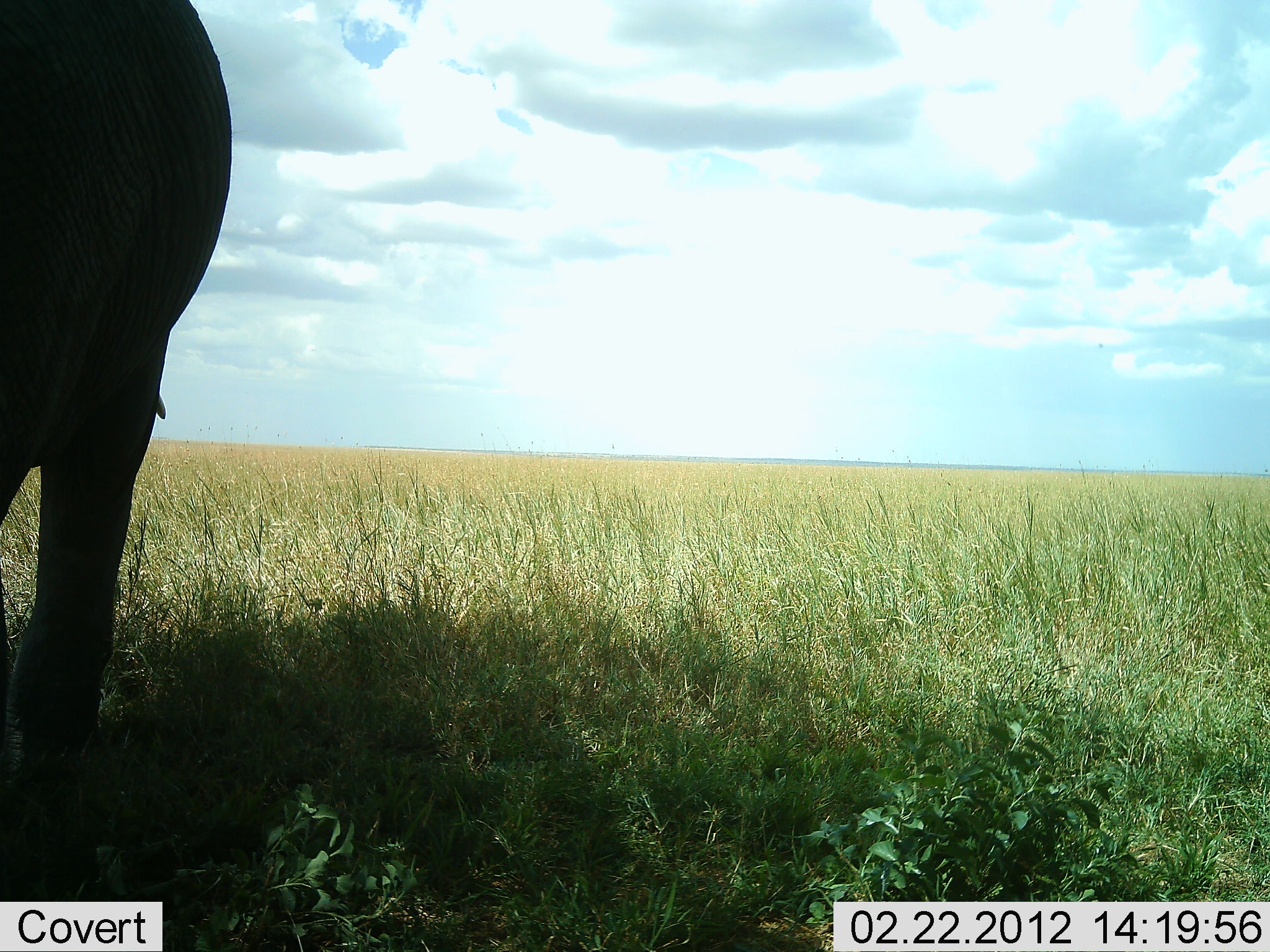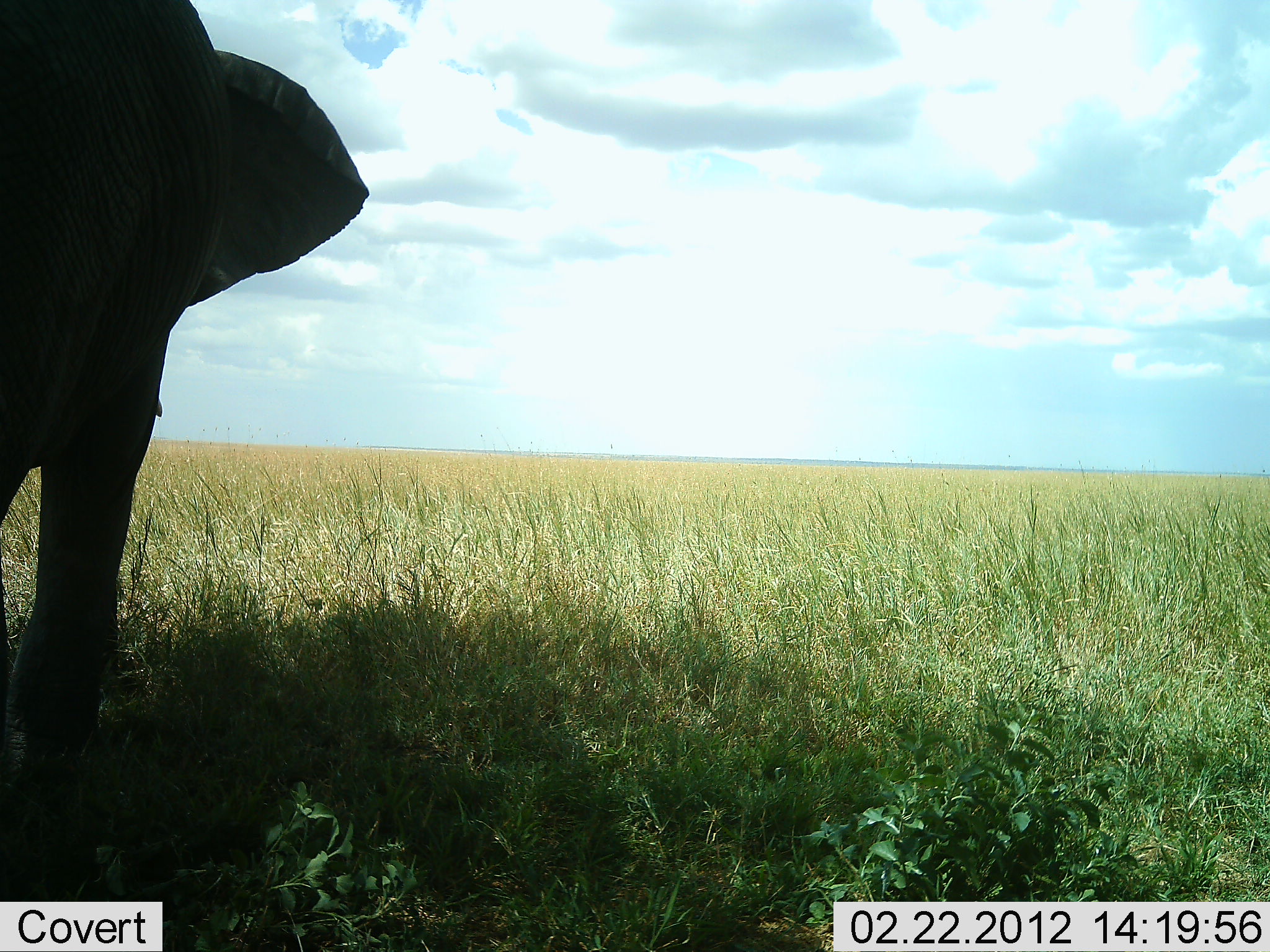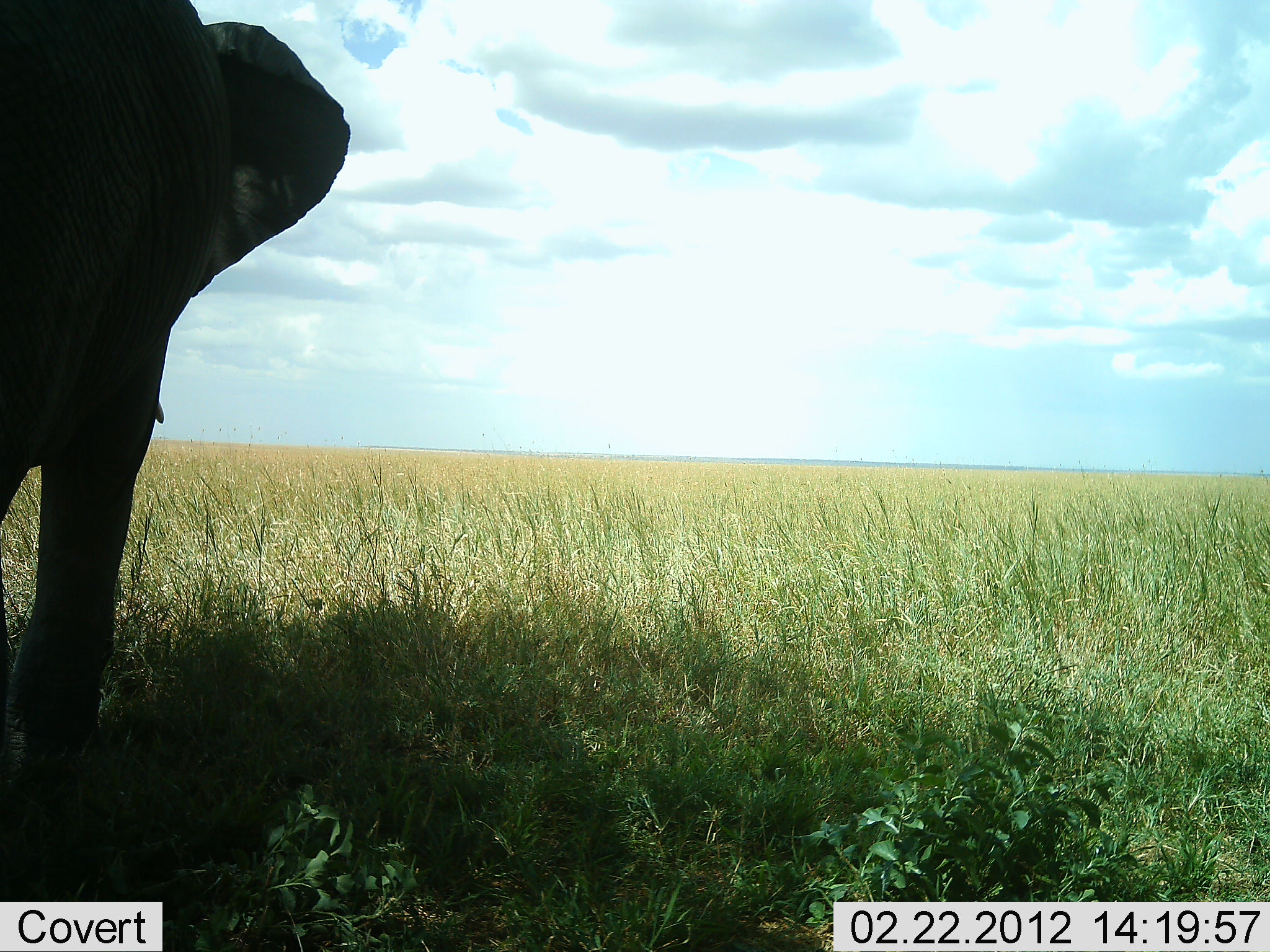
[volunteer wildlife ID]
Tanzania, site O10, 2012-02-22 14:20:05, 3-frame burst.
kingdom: Animalia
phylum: Chordata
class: Mammalia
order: Proboscidea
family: Elephantidae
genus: Loxodonta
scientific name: Loxodonta africana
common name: african bush elephant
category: elephant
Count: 1.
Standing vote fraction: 93%.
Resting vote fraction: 0%.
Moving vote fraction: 0%.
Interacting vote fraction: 0%.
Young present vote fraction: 4%.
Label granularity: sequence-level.